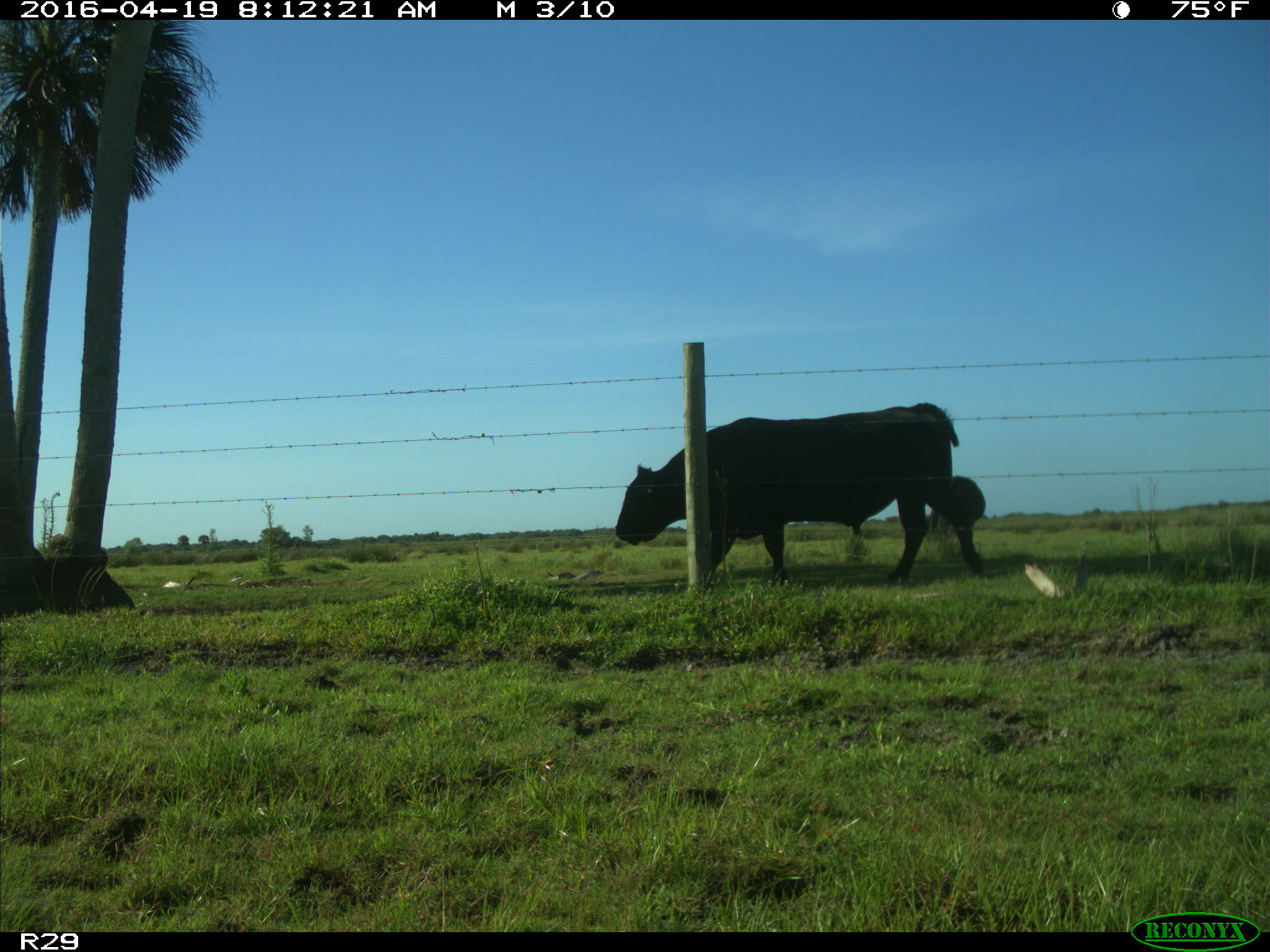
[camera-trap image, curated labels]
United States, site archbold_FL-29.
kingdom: Animalia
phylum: Chordata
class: Mammalia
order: Artiodactyla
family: Bovidae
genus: Bos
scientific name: Bos taurus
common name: domestic cow